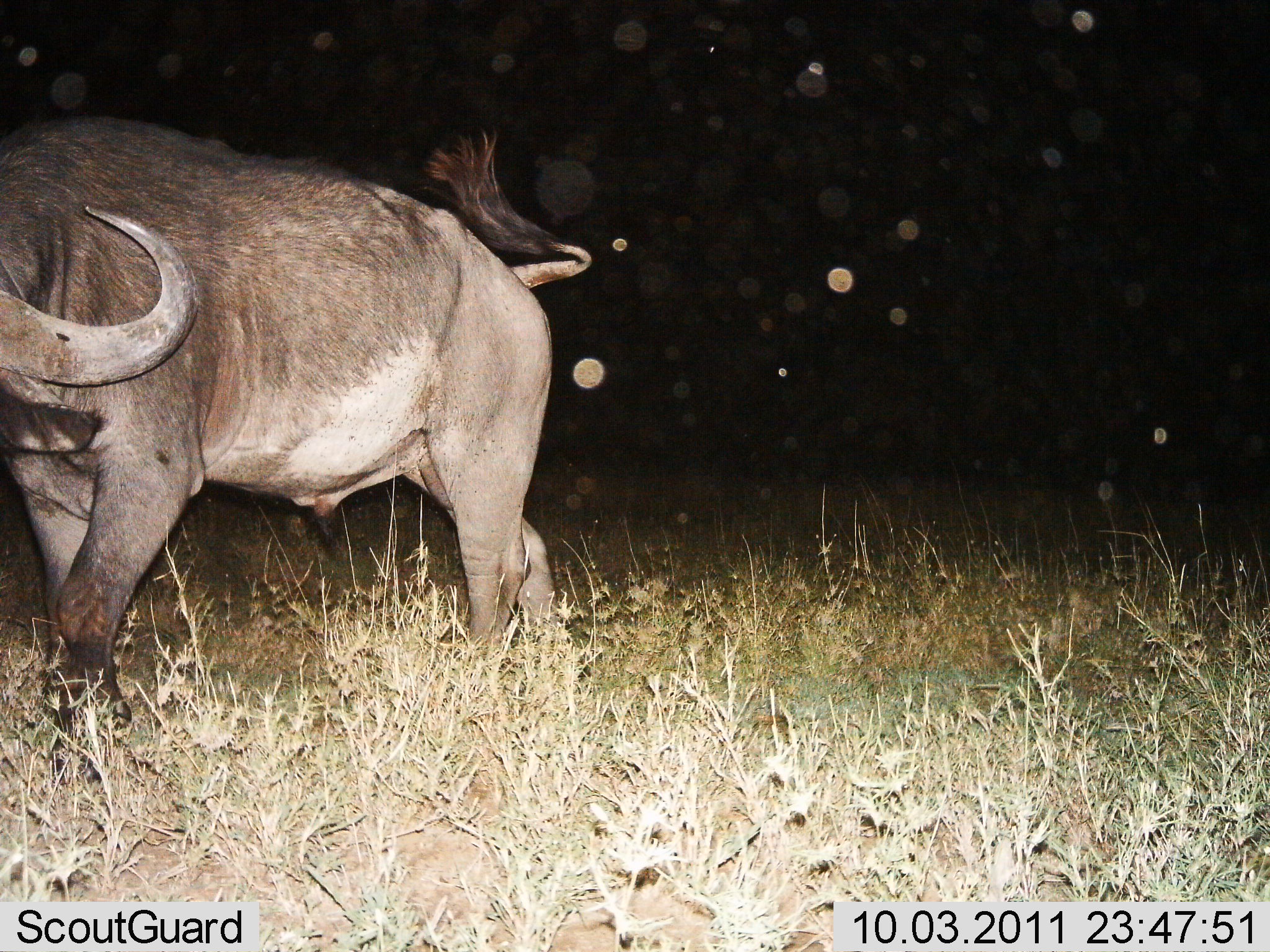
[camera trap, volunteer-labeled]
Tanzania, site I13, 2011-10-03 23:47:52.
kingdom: Animalia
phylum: Chordata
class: Mammalia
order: Artiodactyla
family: Bovidae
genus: Syncerus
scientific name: Syncerus caffer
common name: cape buffalo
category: buffalo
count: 1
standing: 42%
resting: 0%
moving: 67%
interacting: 0%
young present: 0%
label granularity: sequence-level